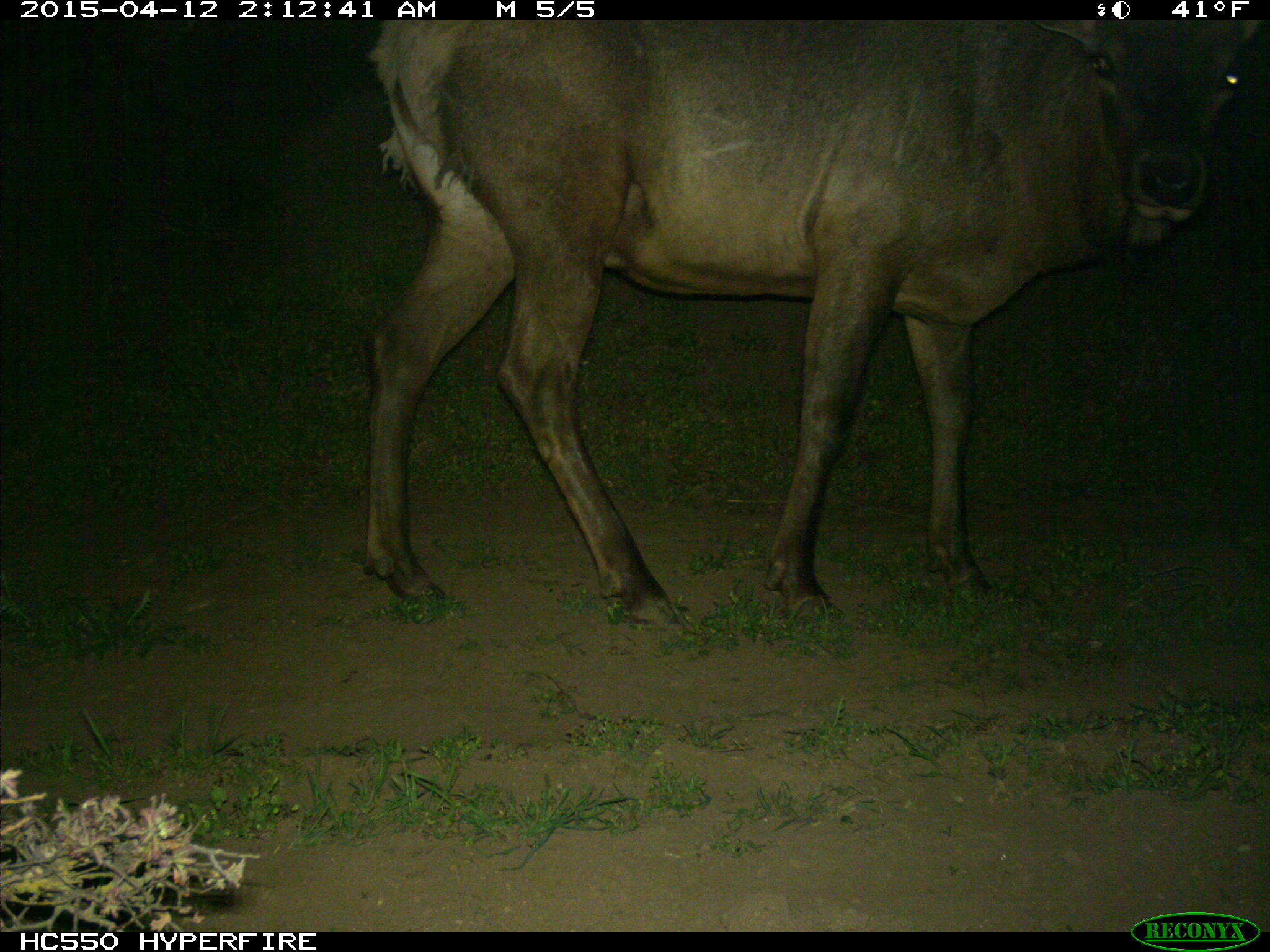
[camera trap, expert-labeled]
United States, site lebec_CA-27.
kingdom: Animalia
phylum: Chordata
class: Mammalia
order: Artiodactyla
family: Cervidae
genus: Cervus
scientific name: Cervus canadensis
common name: elk